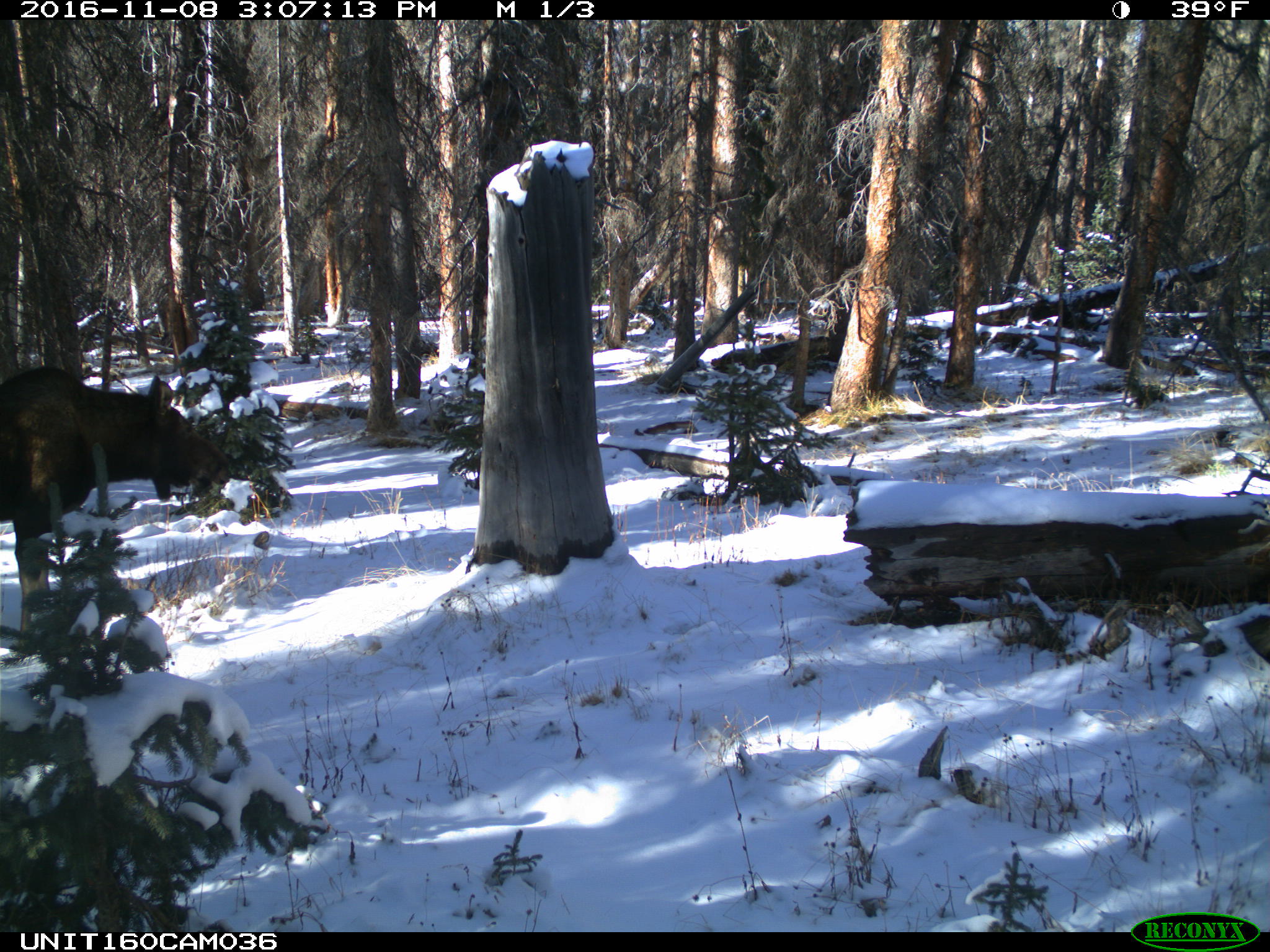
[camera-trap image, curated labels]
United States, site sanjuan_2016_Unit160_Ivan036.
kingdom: Animalia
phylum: Chordata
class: Mammalia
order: Artiodactyla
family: Cervidae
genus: Alces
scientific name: Alces alces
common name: moose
Alces alces (moose).